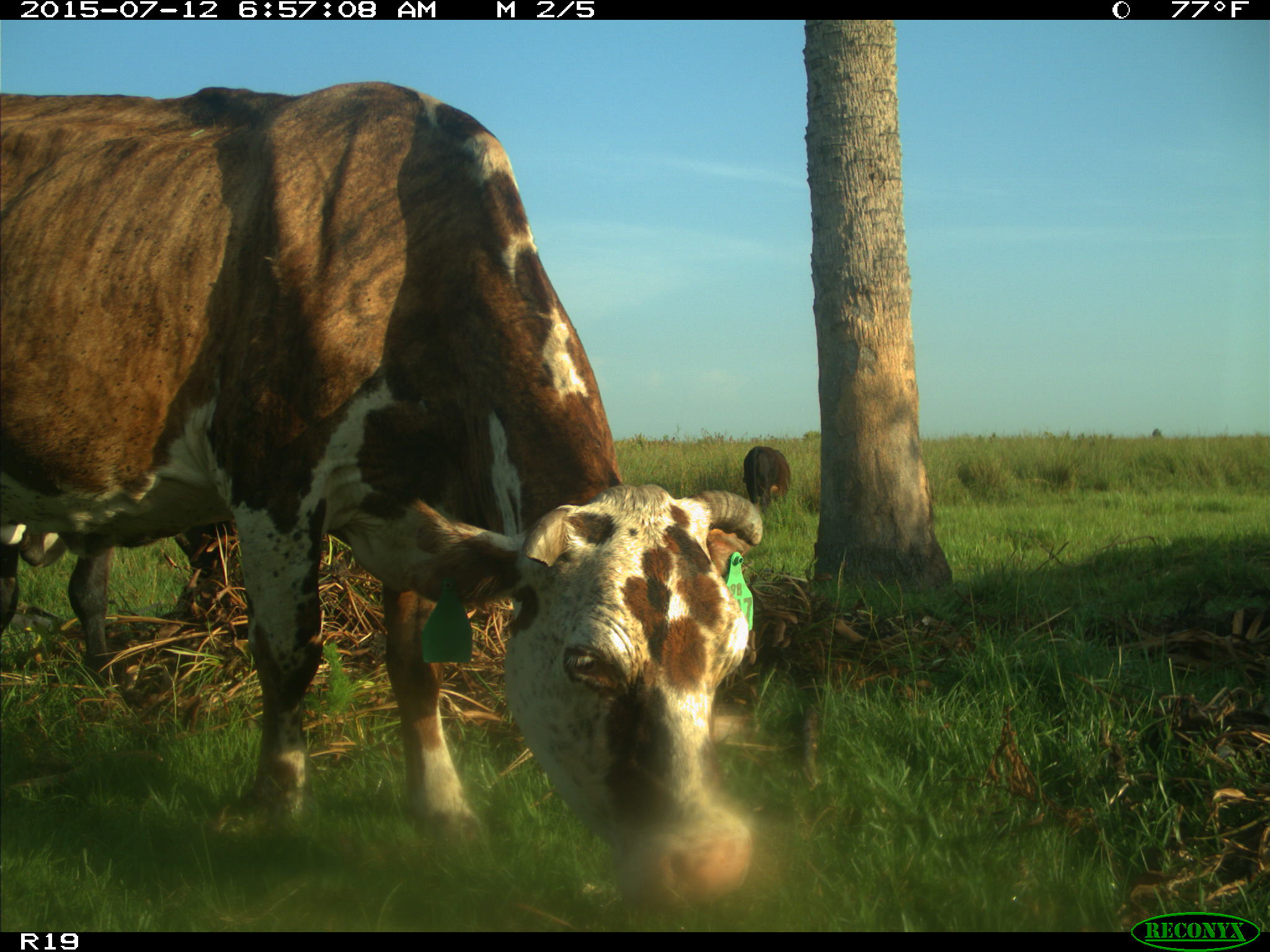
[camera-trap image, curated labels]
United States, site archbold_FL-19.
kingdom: Animalia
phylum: Chordata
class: Mammalia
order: Artiodactyla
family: Bovidae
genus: Bos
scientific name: Bos taurus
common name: domestic cow